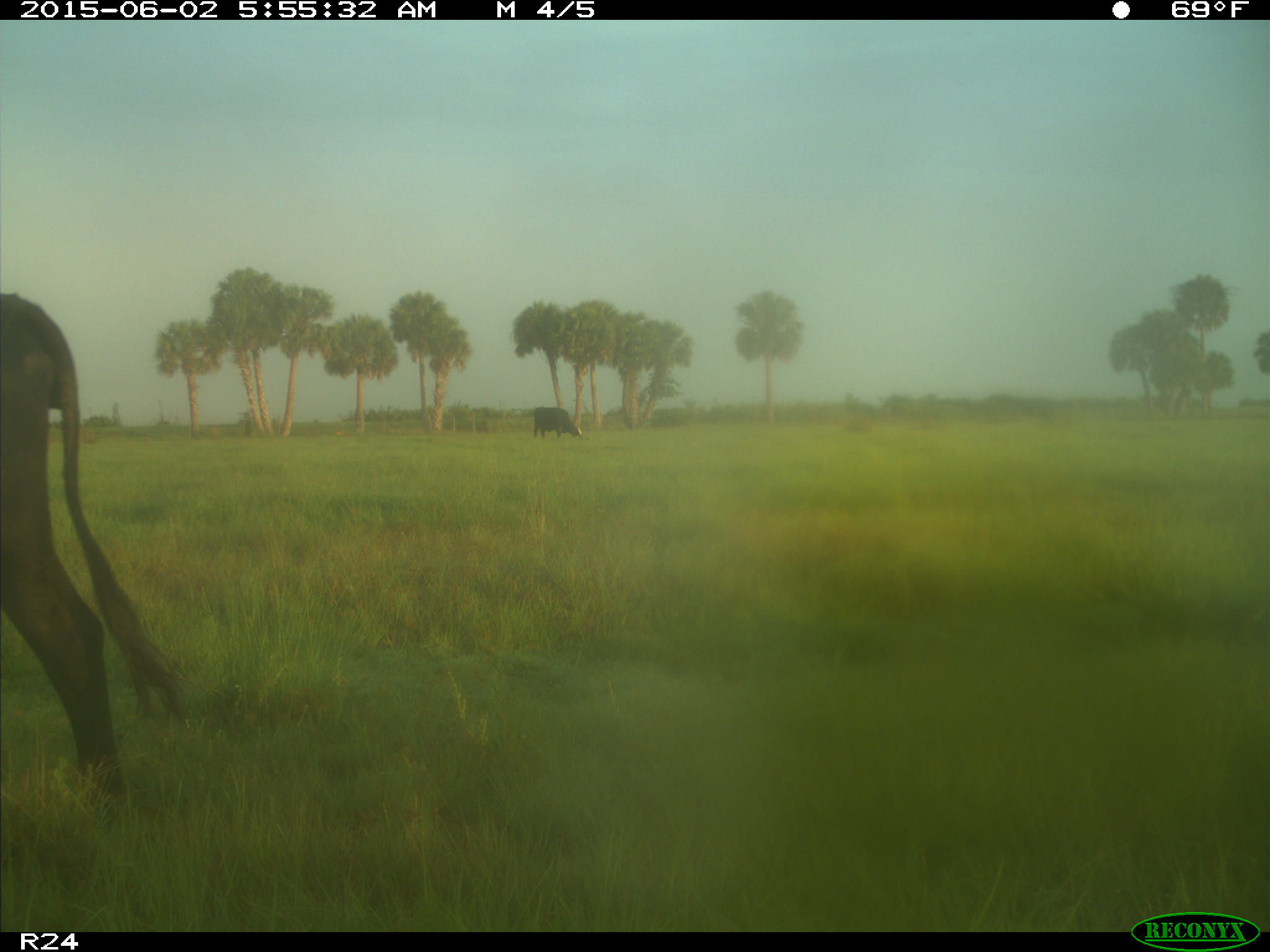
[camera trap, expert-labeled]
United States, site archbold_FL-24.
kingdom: Animalia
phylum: Chordata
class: Mammalia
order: Artiodactyla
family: Bovidae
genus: Bos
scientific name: Bos taurus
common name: domestic cow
Bos taurus (domestic cow).